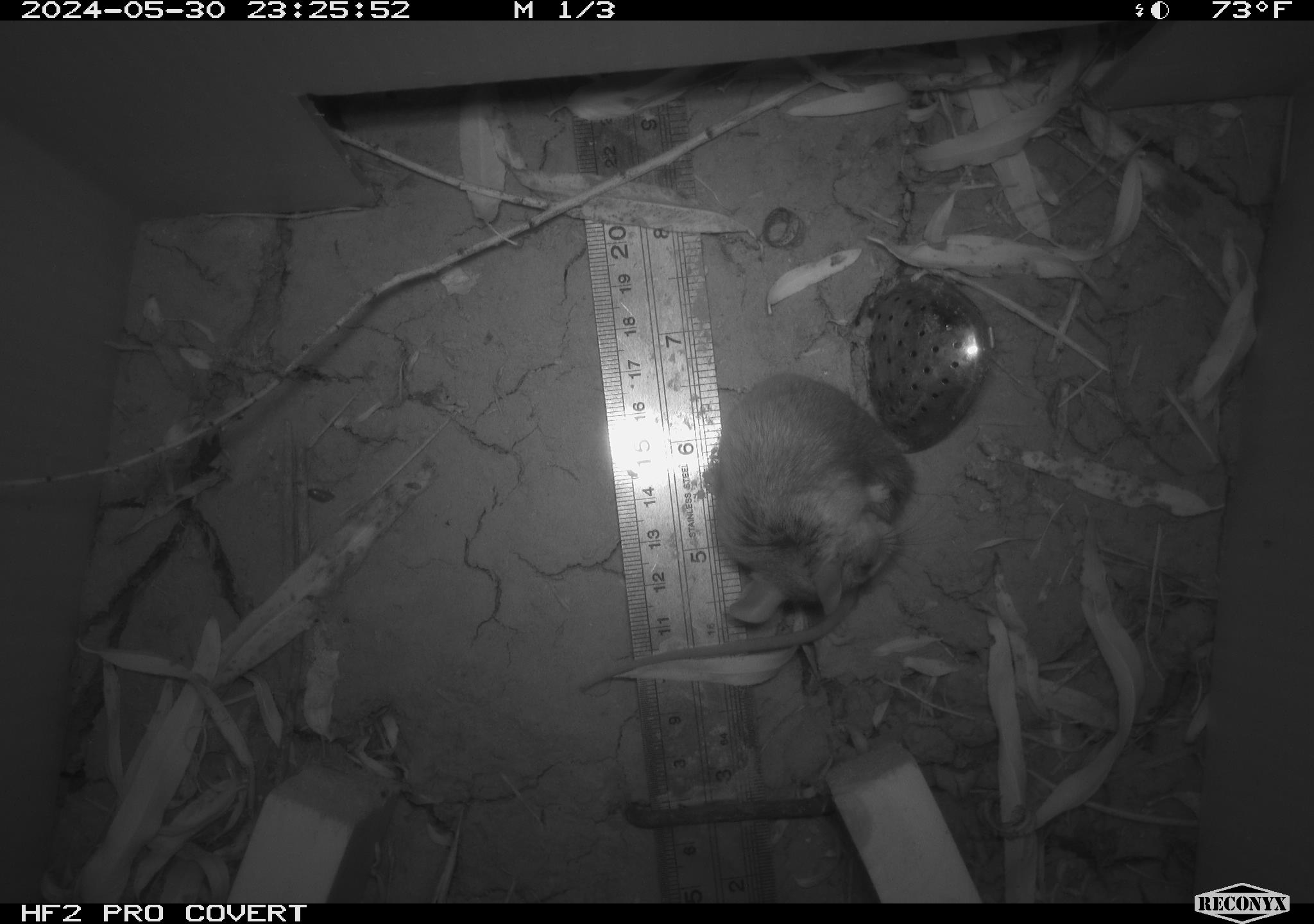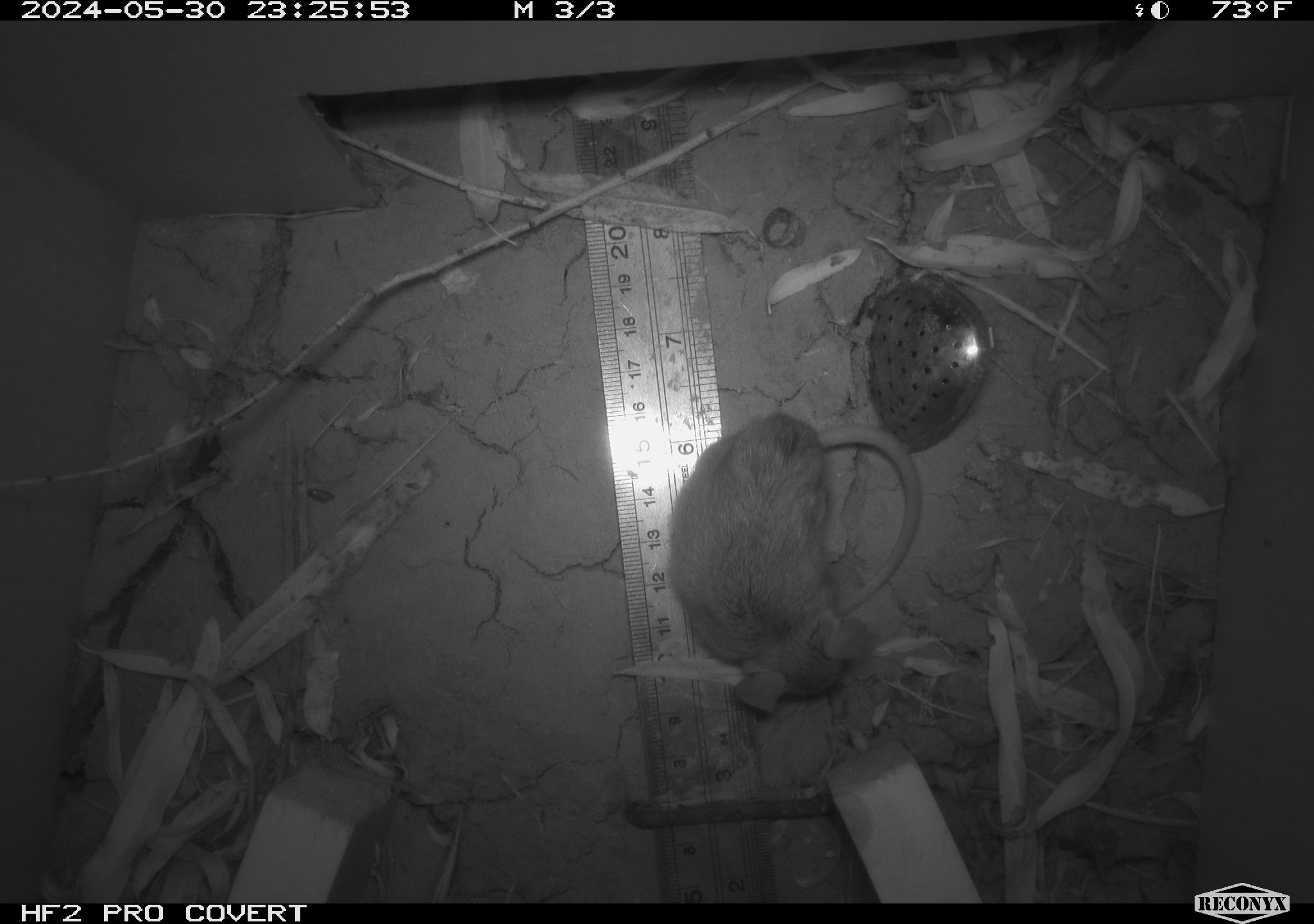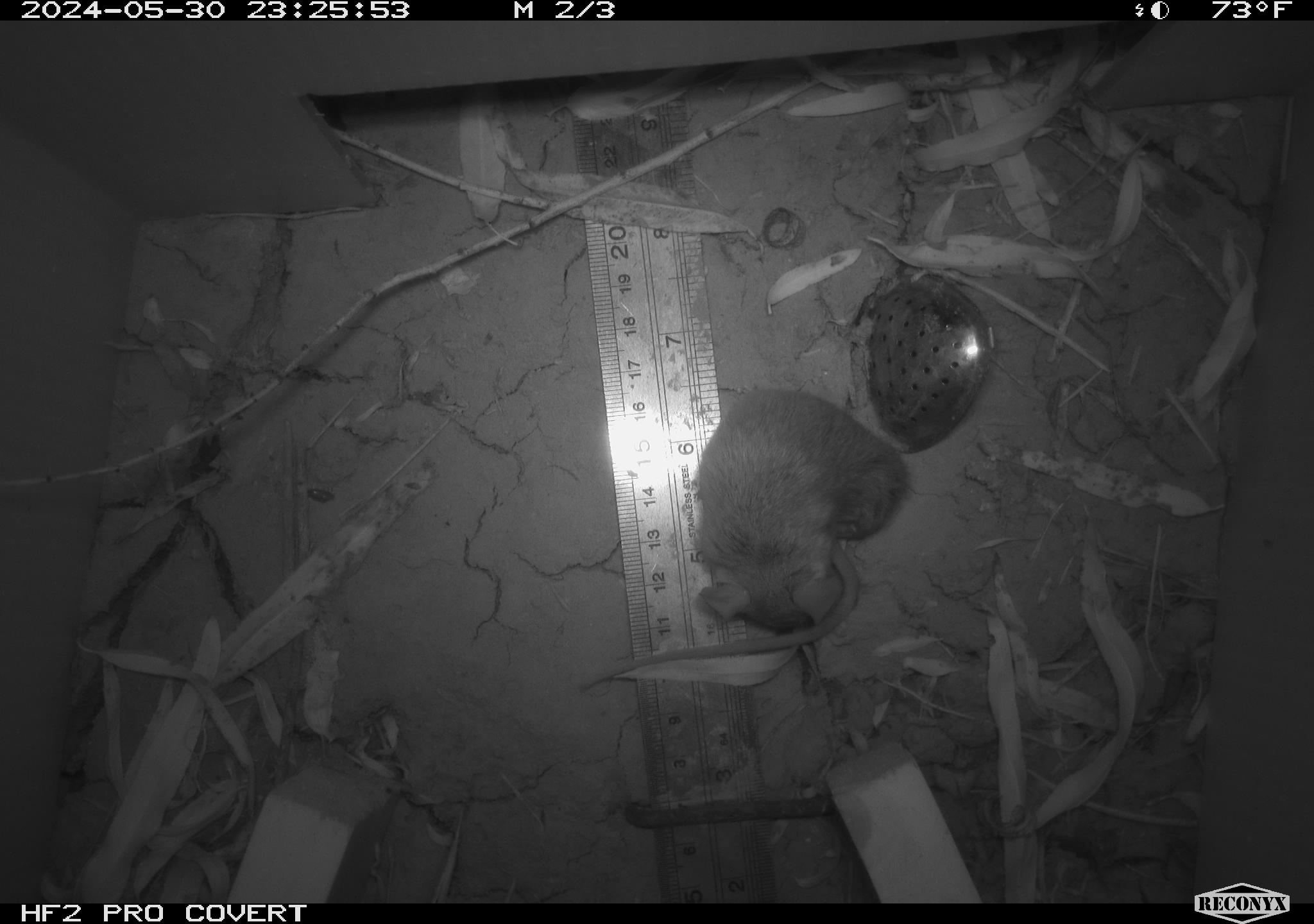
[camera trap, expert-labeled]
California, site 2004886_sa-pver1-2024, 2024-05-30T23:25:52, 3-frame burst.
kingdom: Animalia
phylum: Chordata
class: Mammalia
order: Rodentia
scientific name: Rodentia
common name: mouse species